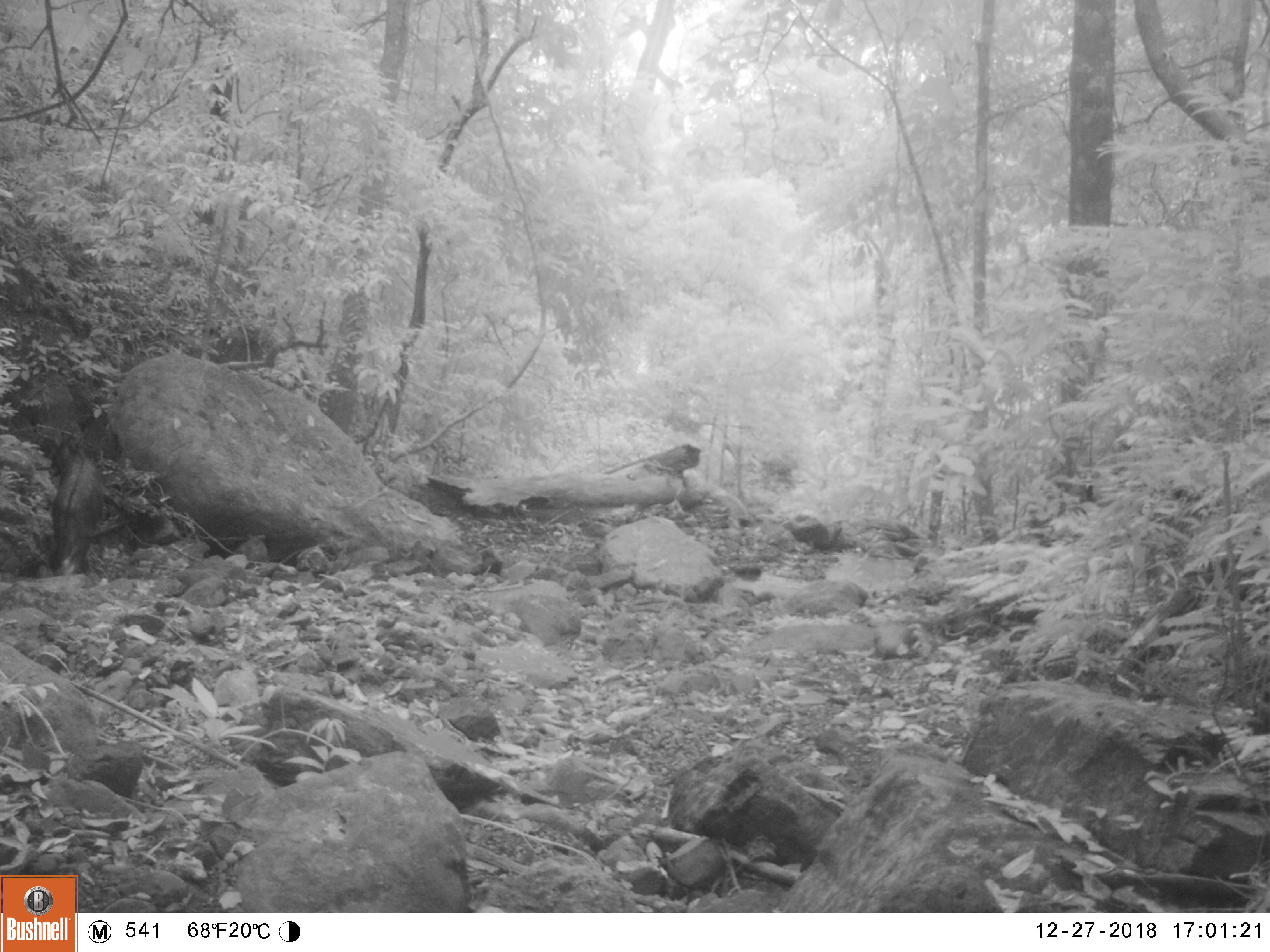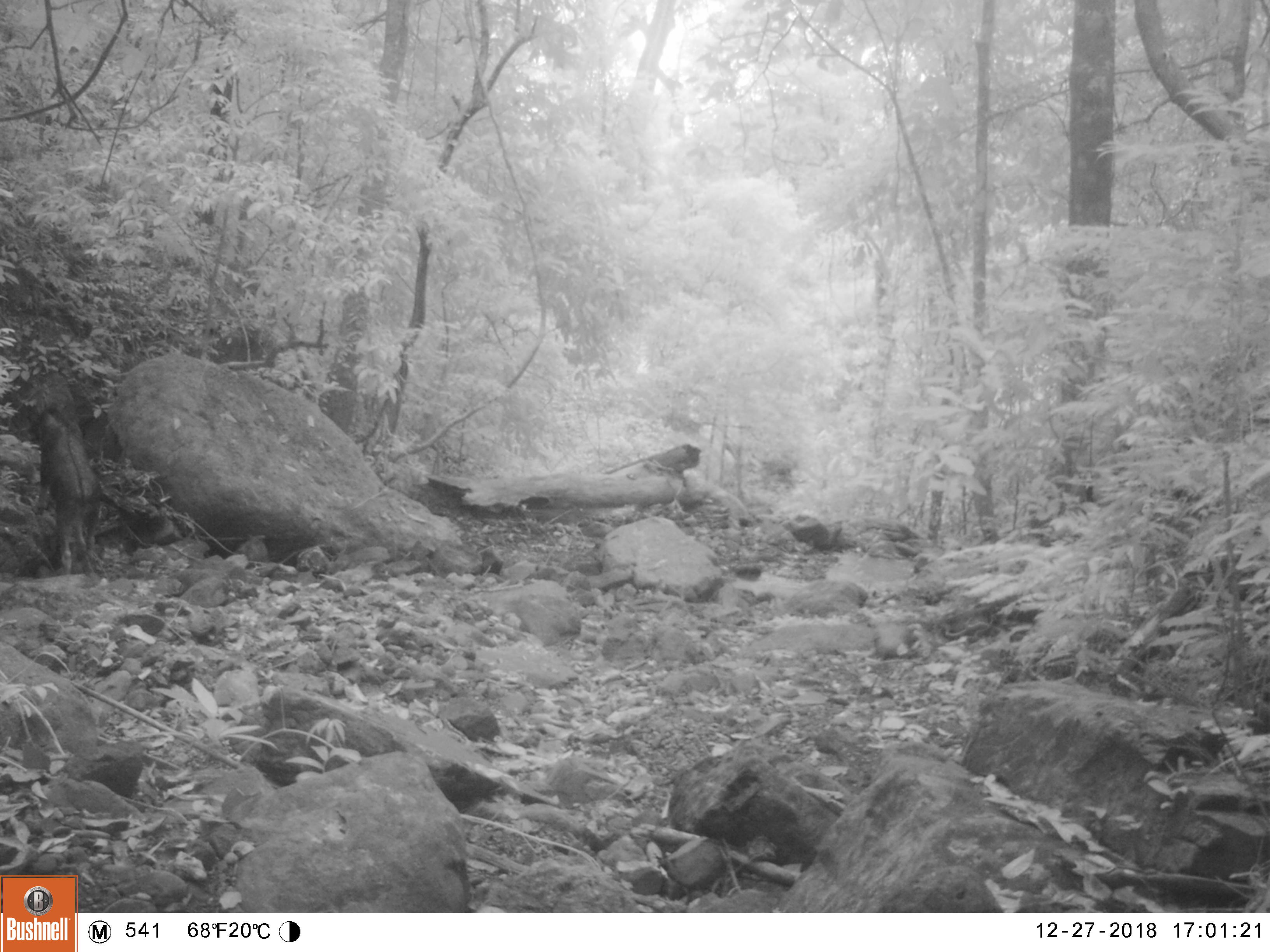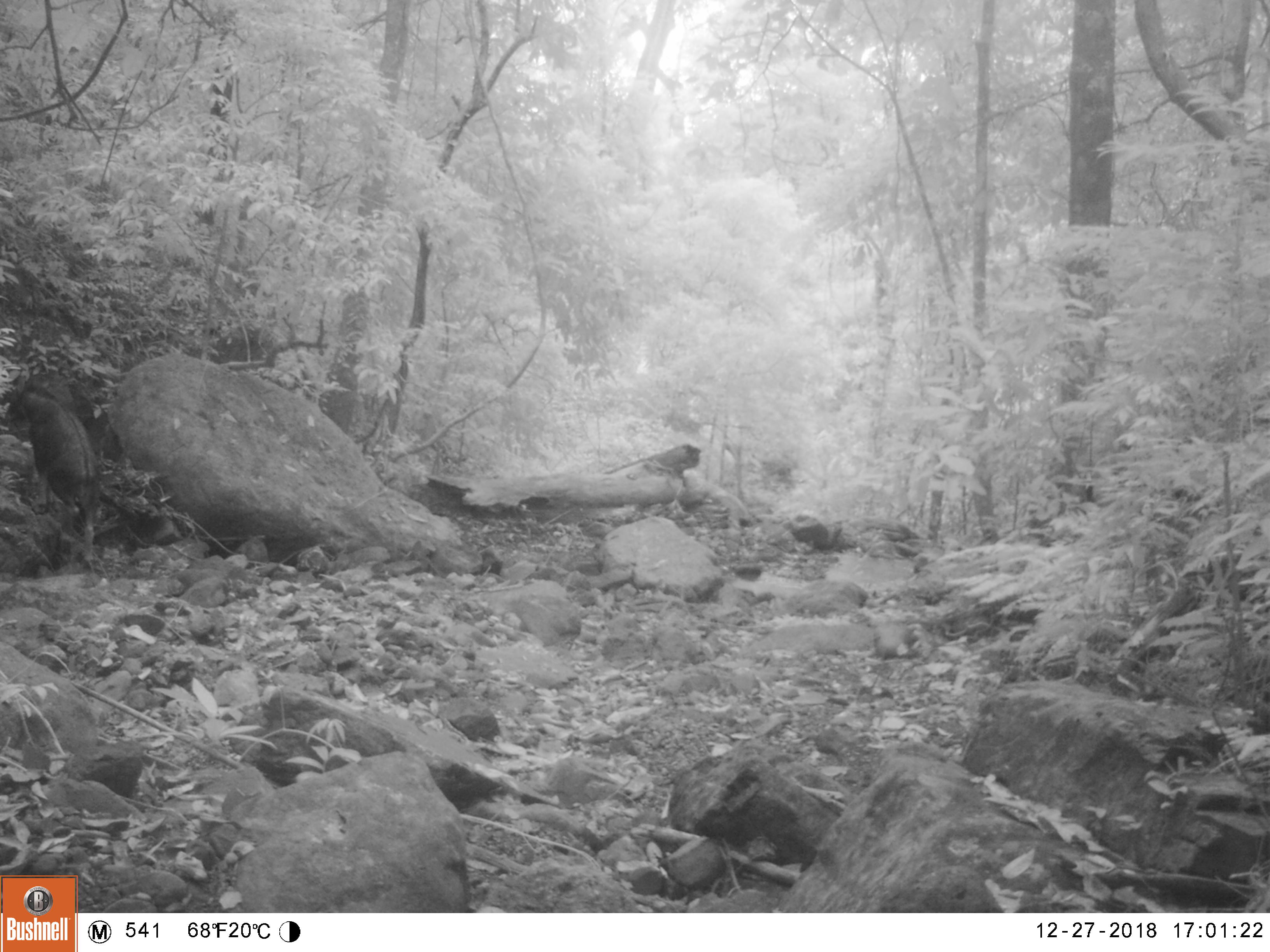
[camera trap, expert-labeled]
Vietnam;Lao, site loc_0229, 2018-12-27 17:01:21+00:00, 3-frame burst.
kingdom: Animalia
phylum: Chordata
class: Mammalia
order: Artiodactyla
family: Bovidae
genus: Capricornis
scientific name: Capricornis sumatraensis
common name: chinese serow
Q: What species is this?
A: Chinese serow (Capricornis sumatraensis).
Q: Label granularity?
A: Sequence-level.